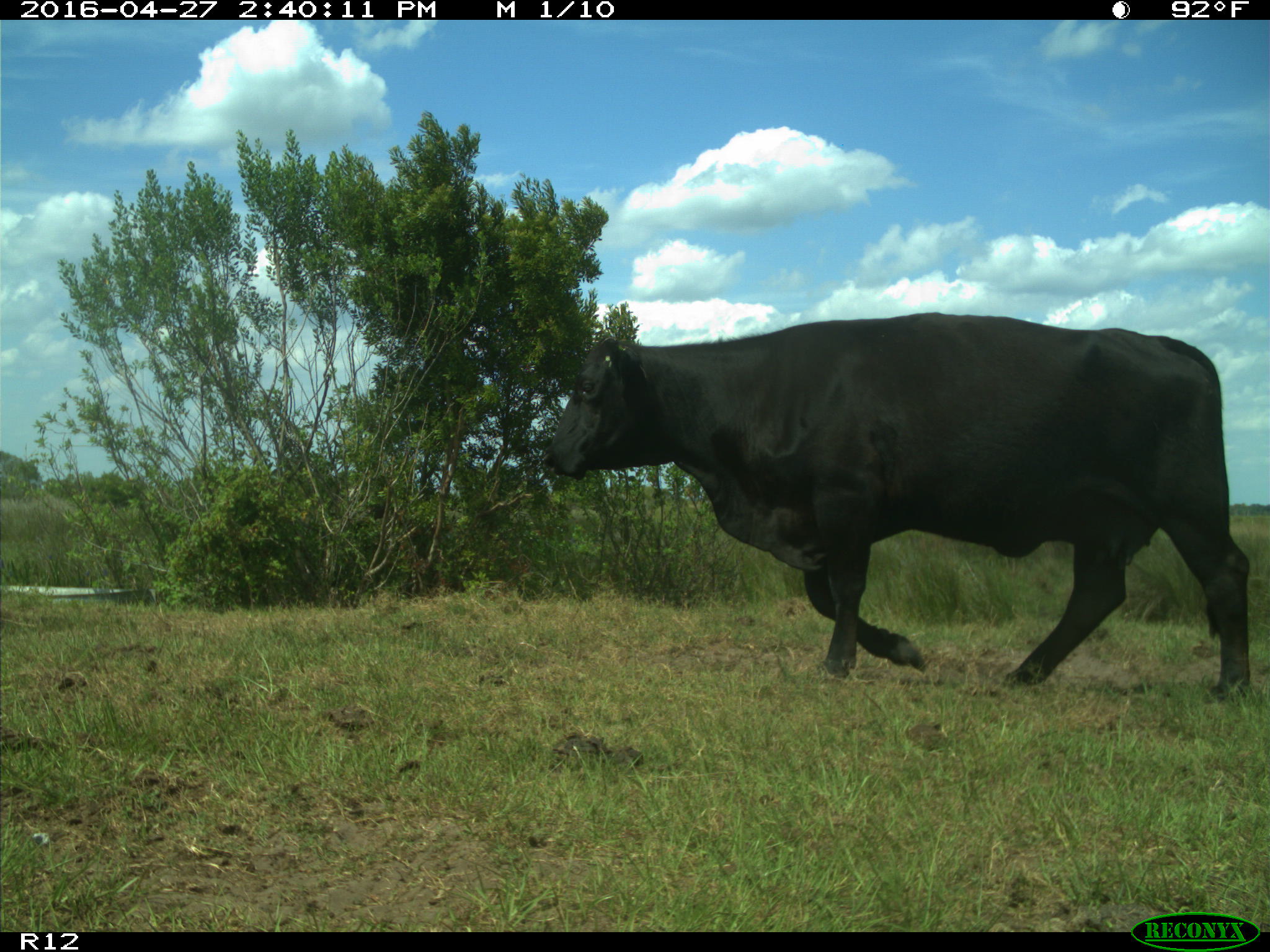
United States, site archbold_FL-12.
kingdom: Animalia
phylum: Chordata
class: Mammalia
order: Artiodactyla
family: Bovidae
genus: Bos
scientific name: Bos taurus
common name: domestic cow